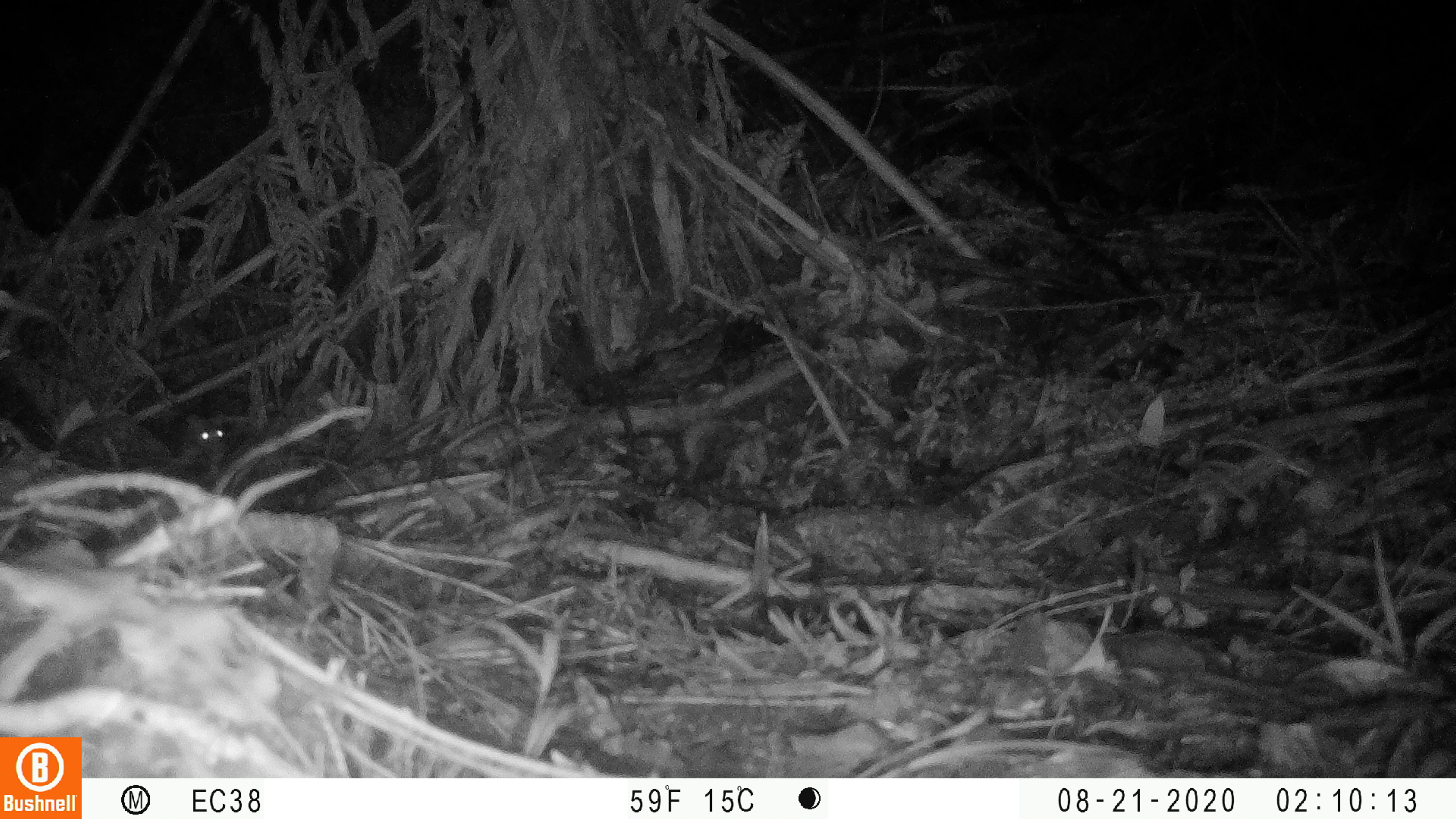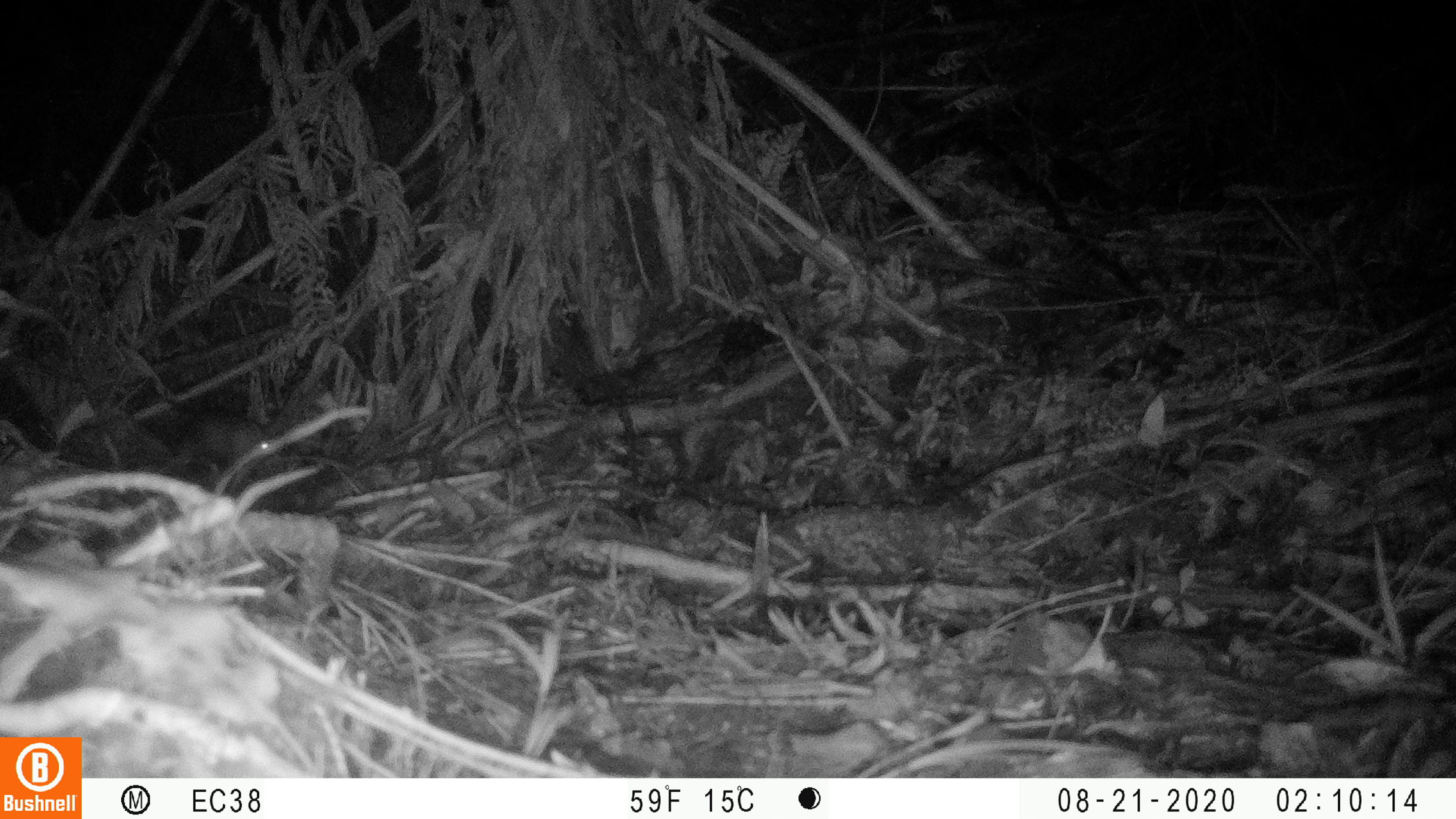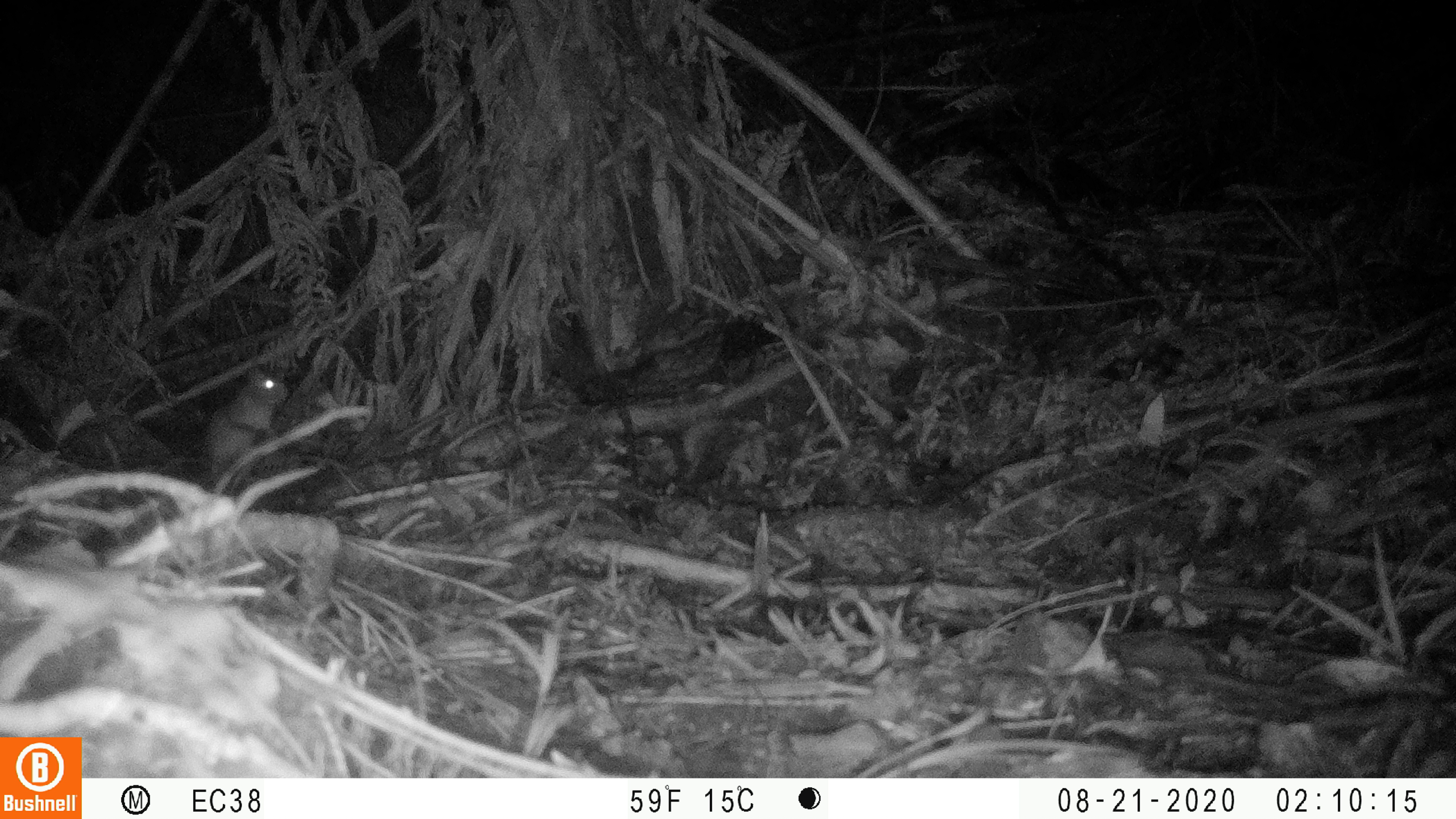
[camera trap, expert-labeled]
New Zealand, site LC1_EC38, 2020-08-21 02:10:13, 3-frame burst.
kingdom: Animalia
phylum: Chordata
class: Mammalia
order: Rodentia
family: Muridae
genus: Rattus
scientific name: Rattus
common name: rat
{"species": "rat (Rattus)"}